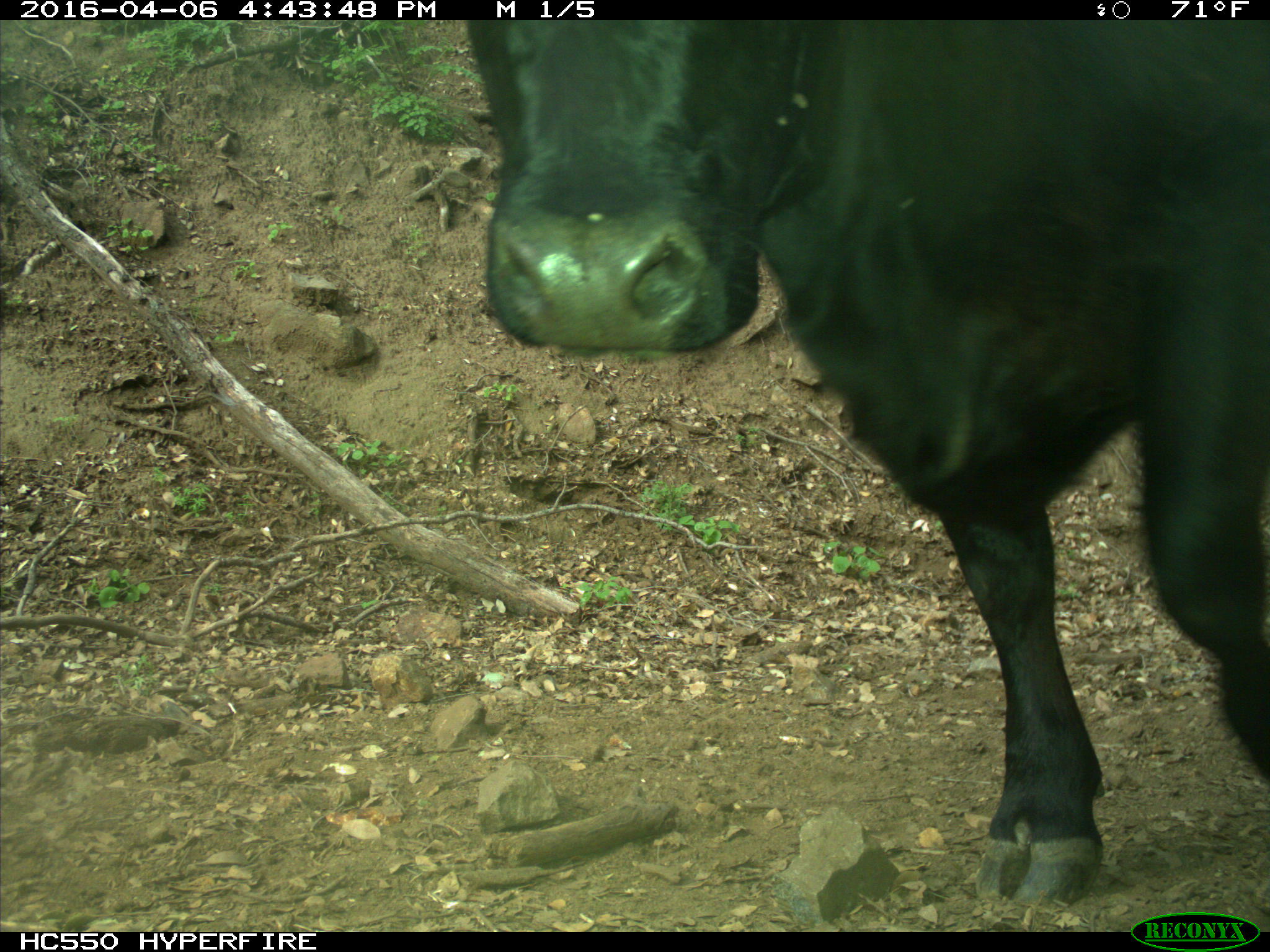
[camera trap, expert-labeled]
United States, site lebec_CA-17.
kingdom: Animalia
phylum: Chordata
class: Mammalia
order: Artiodactyla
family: Bovidae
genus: Bos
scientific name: Bos taurus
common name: domestic cow